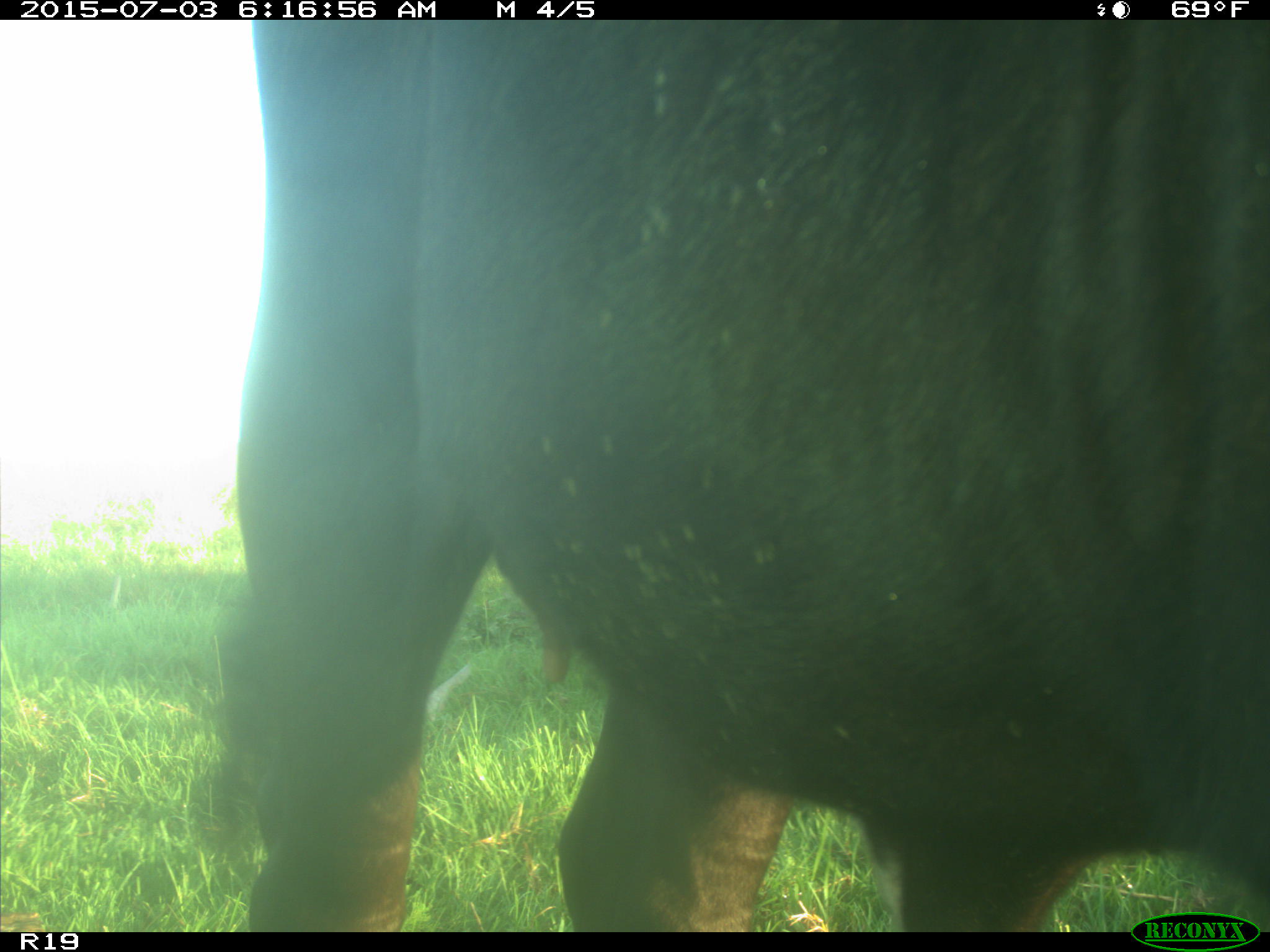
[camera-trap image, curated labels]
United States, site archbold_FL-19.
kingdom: Animalia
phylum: Chordata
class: Mammalia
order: Artiodactyla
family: Bovidae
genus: Bos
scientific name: Bos taurus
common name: domestic cow